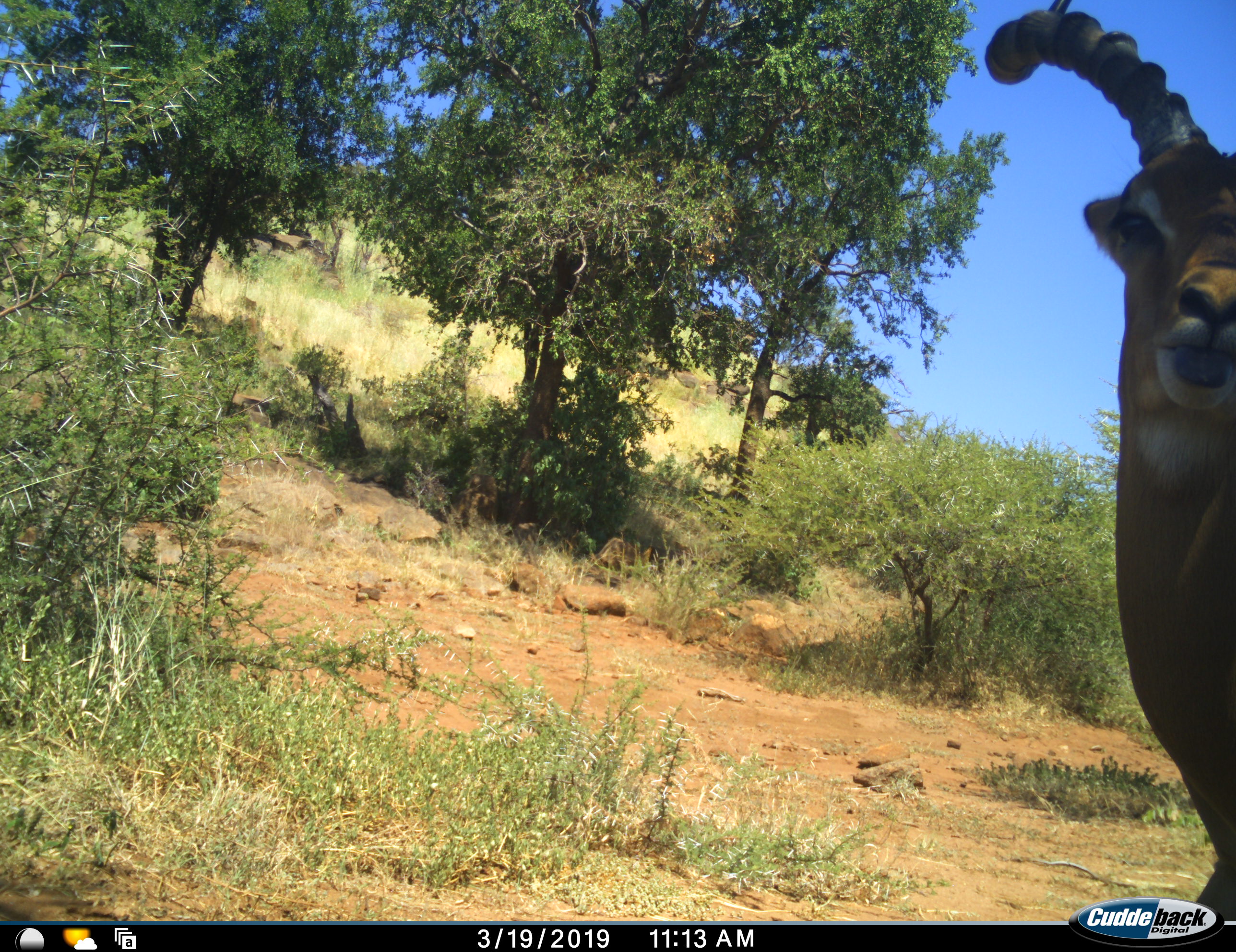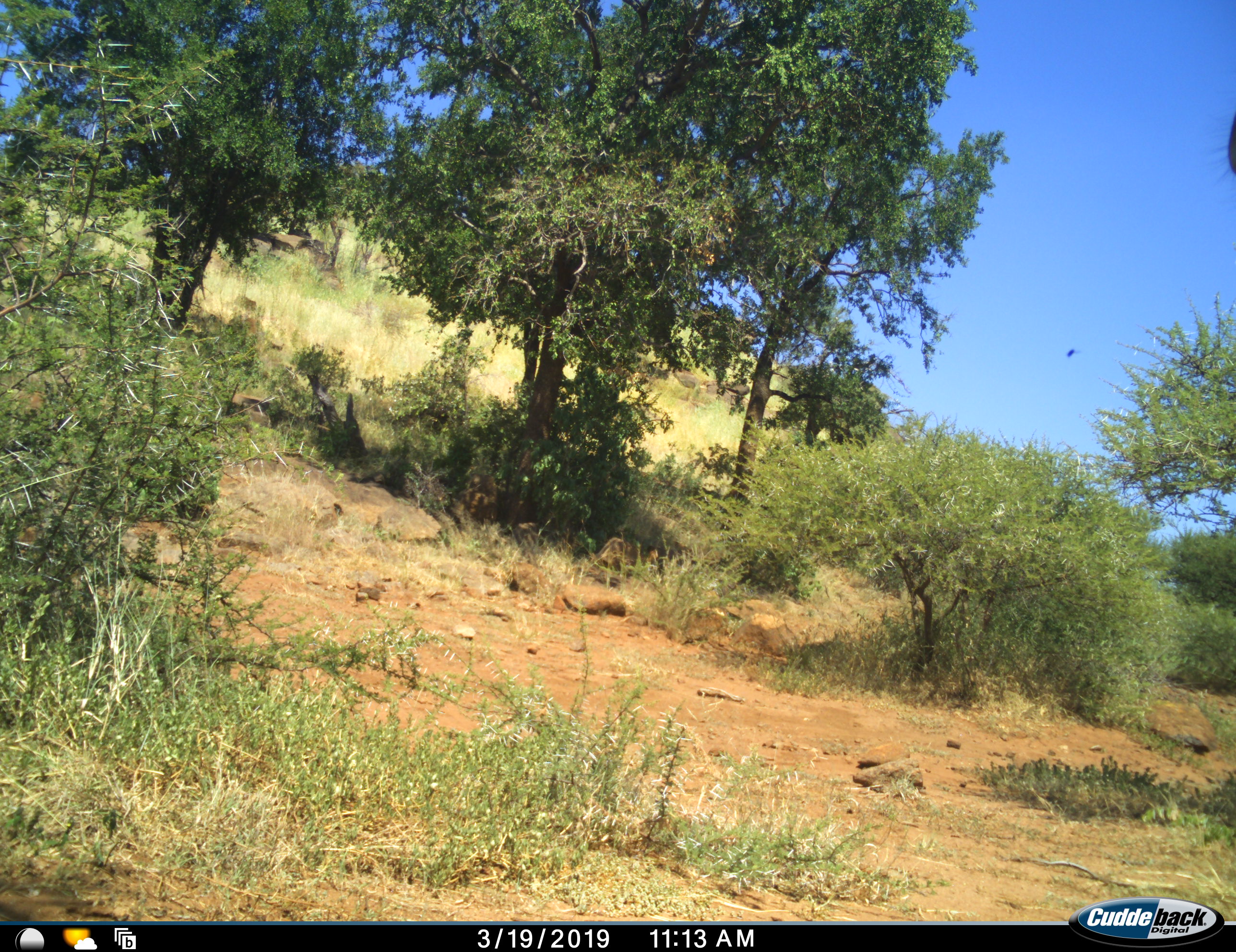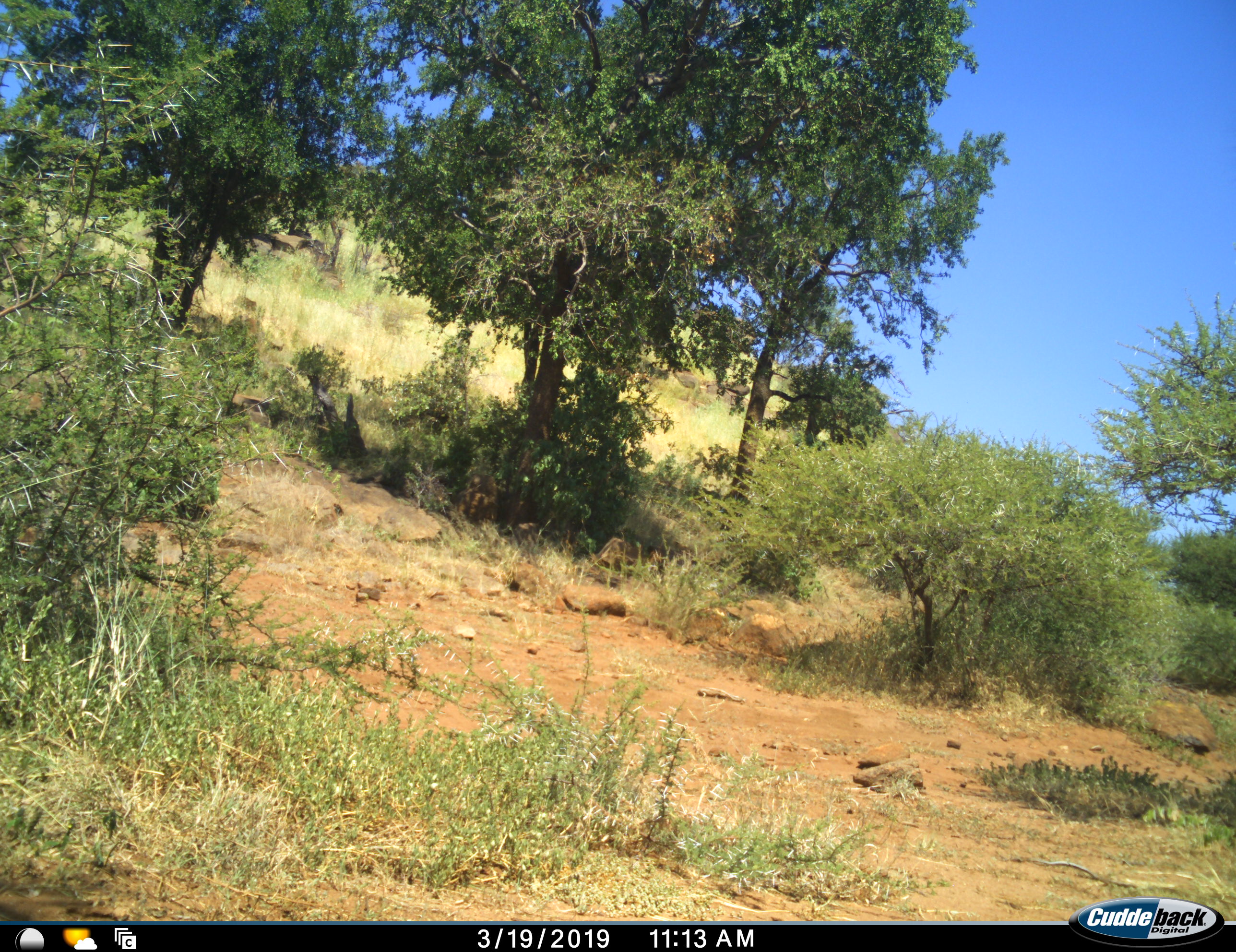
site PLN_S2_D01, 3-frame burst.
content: unidentified animal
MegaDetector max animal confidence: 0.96